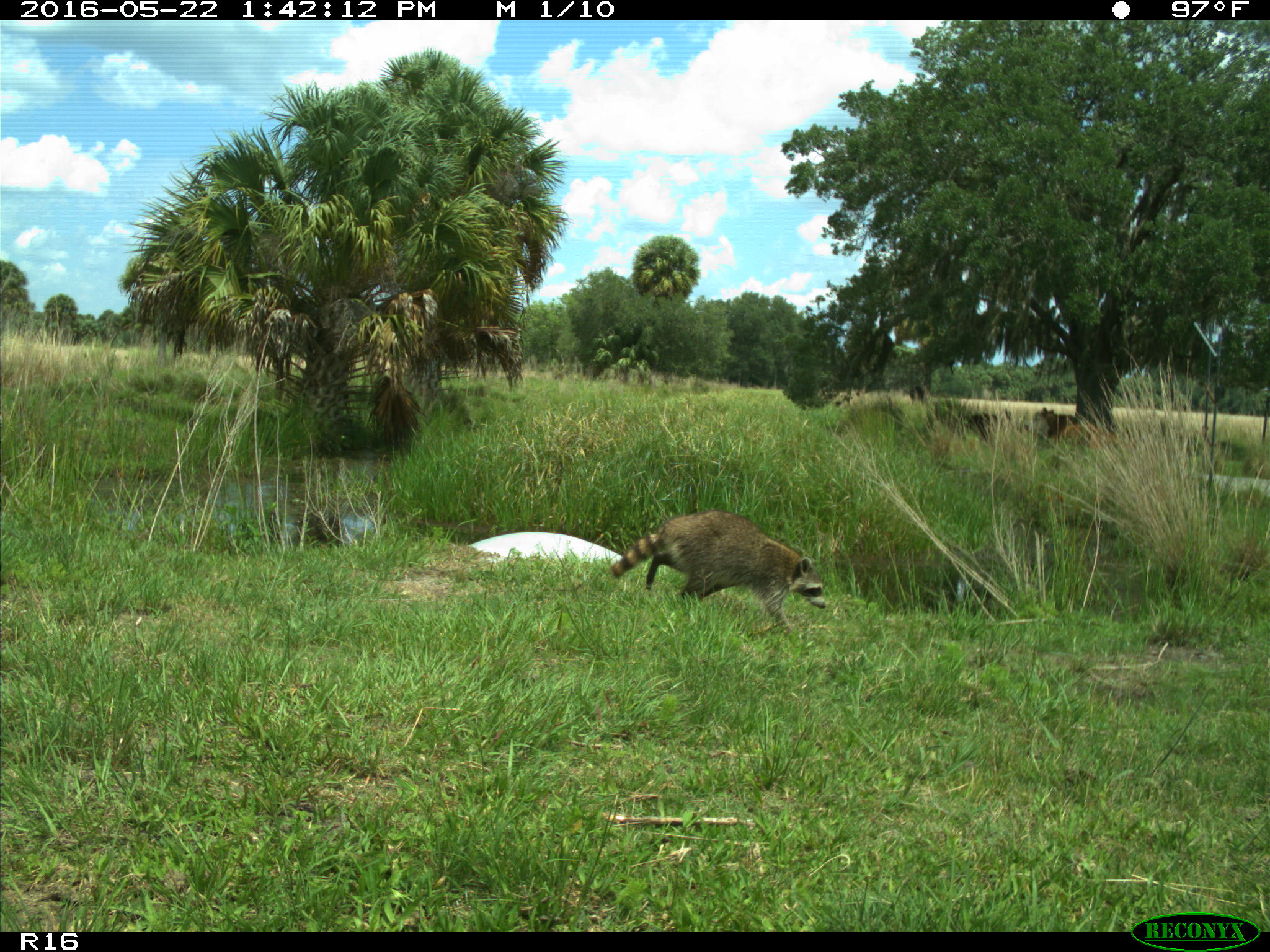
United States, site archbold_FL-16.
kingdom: Animalia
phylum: Chordata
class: Mammalia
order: Carnivora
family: Procyonidae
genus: Procyon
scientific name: Procyon lotor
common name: common raccoon